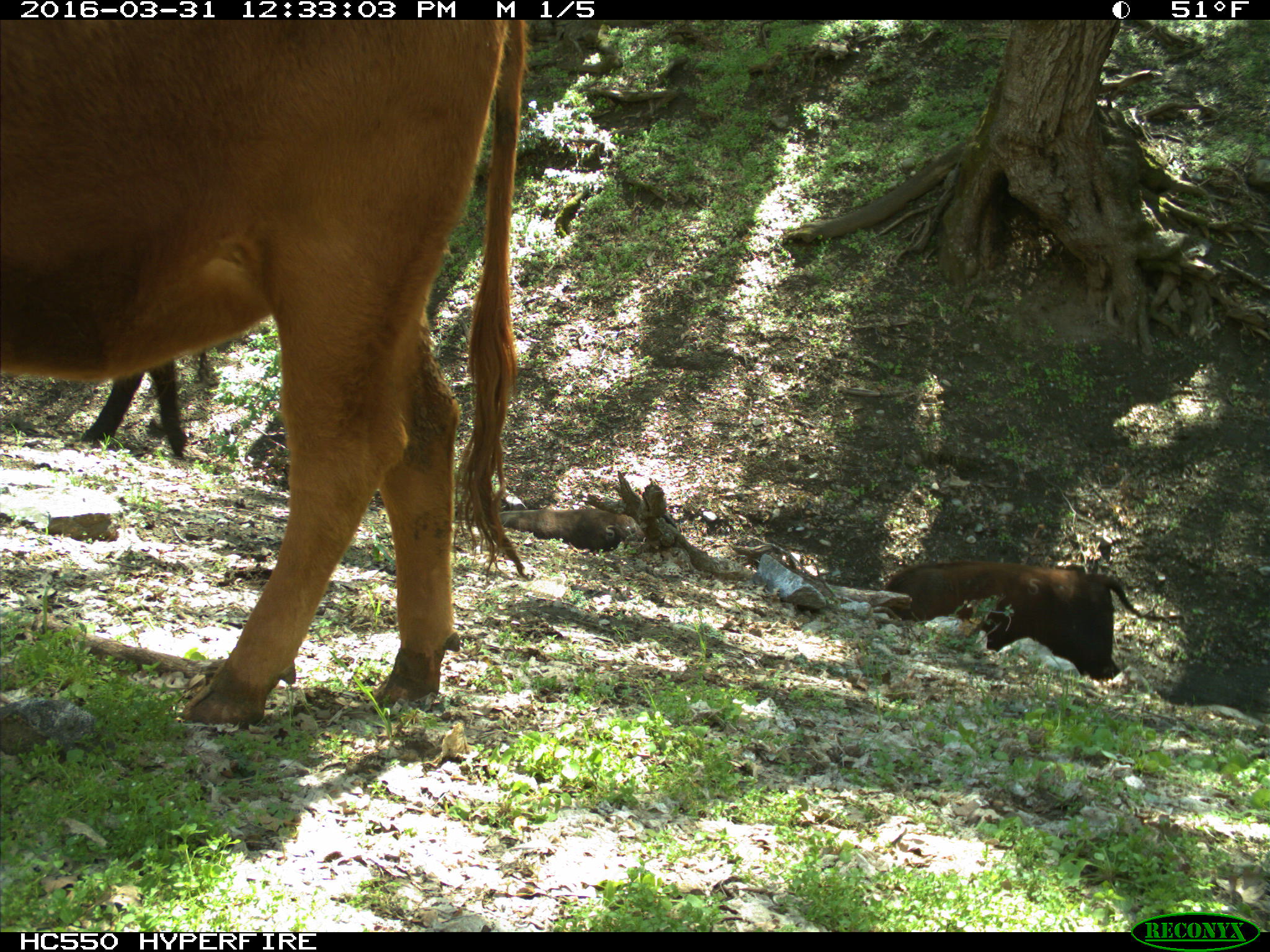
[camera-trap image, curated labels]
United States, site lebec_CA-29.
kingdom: Animalia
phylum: Chordata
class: Mammalia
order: Artiodactyla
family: Bovidae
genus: Bos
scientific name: Bos taurus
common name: domestic cow